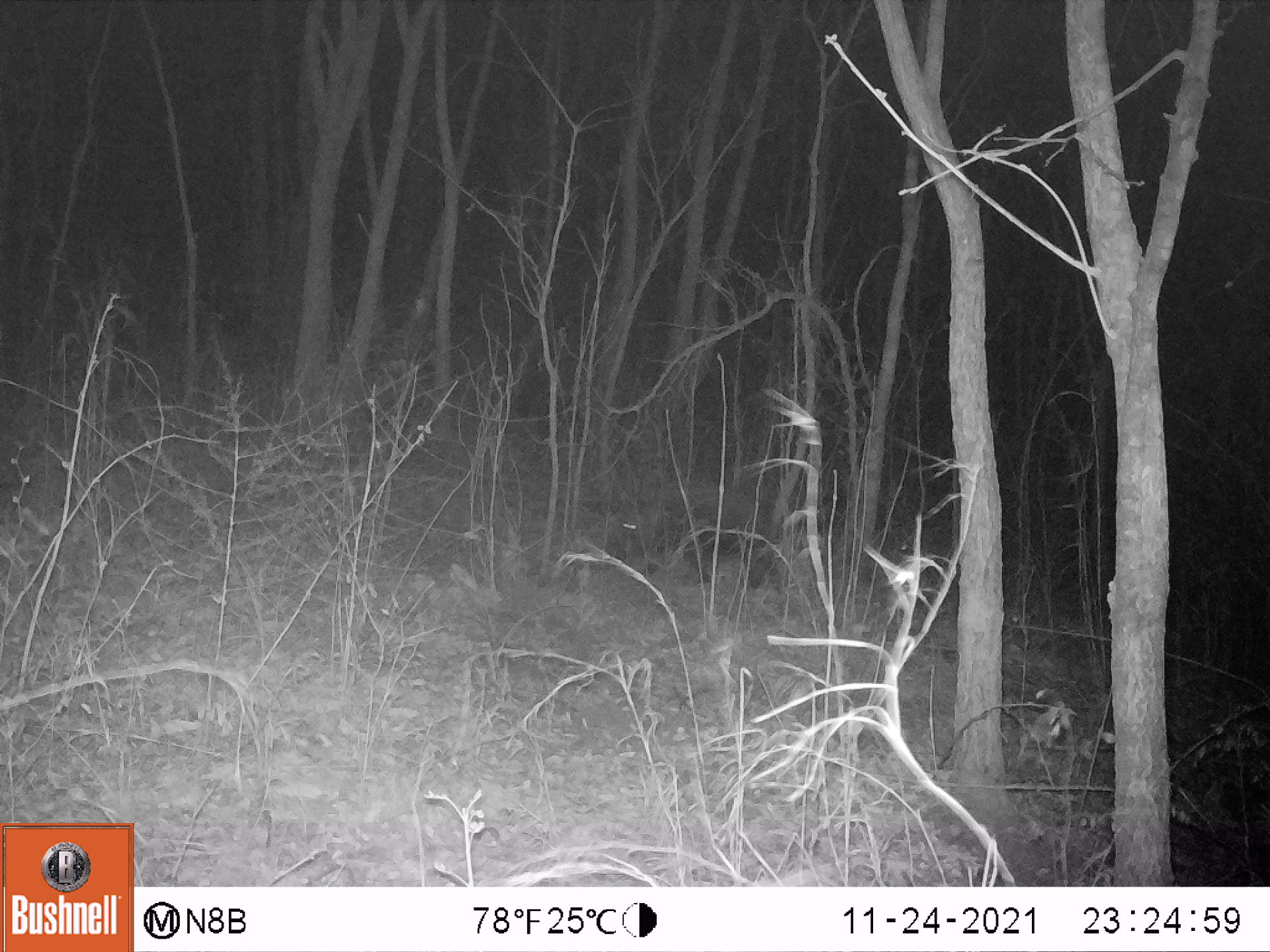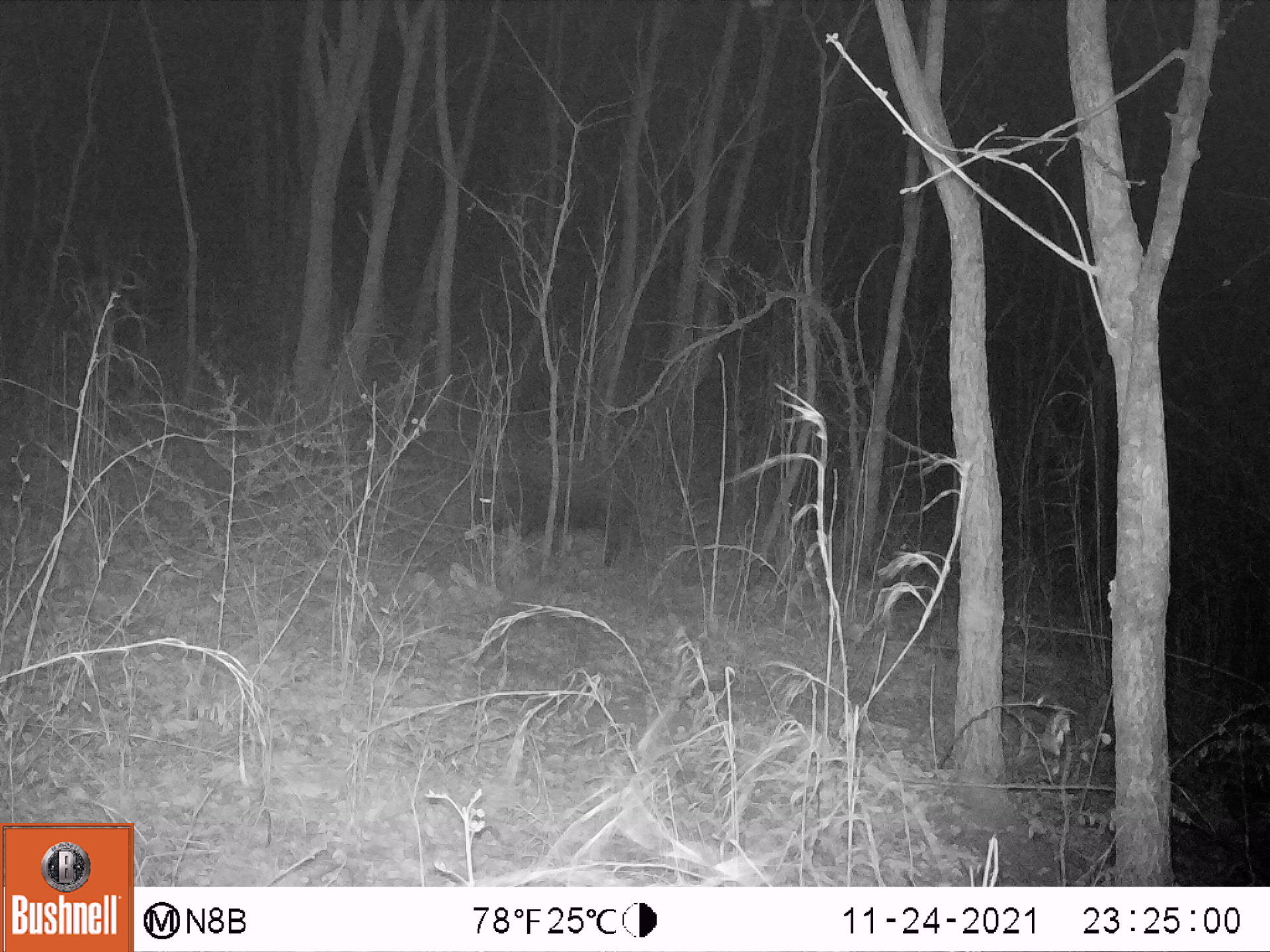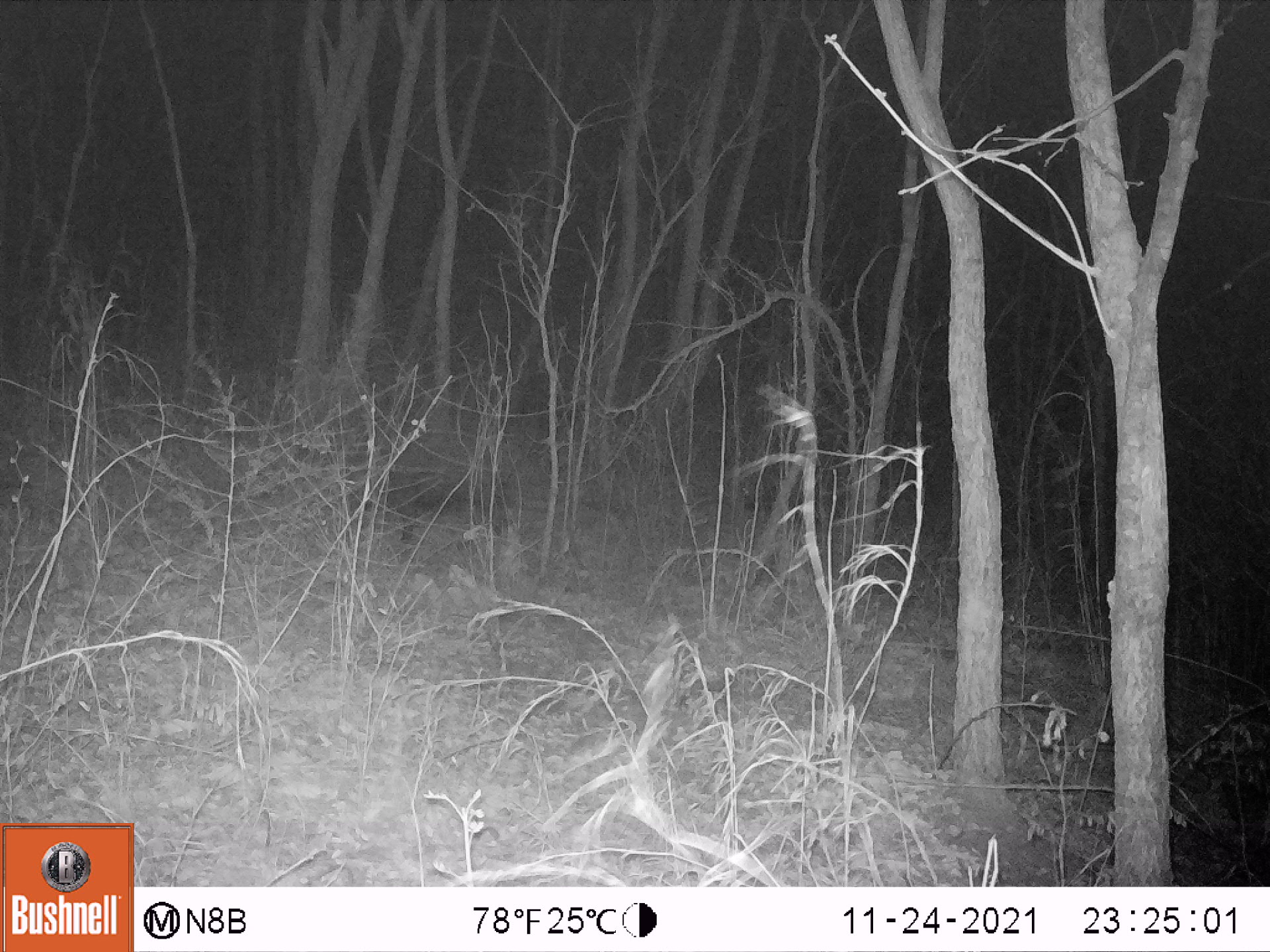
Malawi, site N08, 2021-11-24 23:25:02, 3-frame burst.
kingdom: Animalia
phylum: Chordata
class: Mammalia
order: Artiodactyla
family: Suidae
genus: Potamochoerus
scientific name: Potamochoerus larvatus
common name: bushpig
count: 1